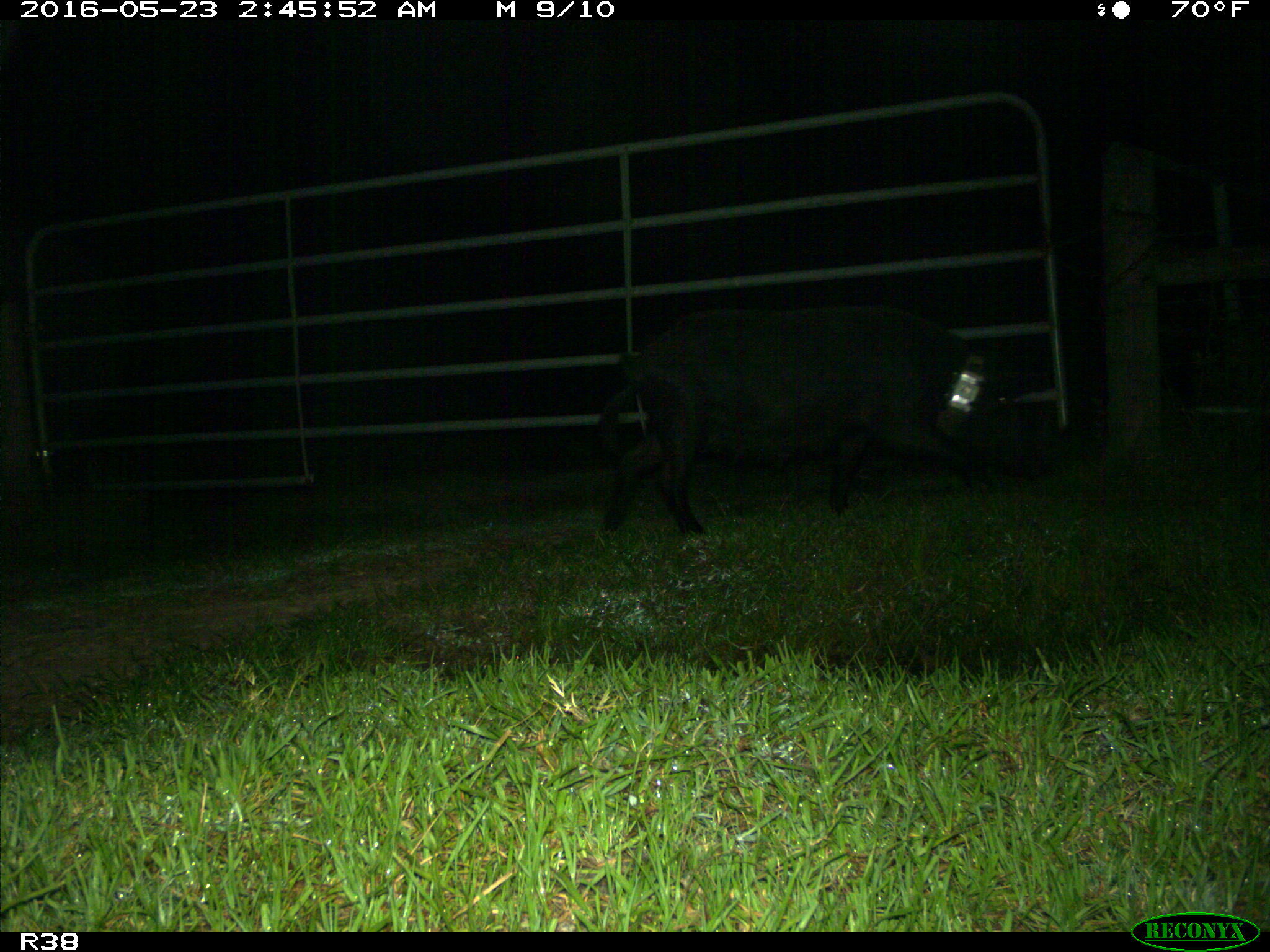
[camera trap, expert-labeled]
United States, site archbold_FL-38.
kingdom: Animalia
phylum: Chordata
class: Mammalia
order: Artiodactyla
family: Suidae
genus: Sus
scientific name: Sus scrofa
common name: wild boar